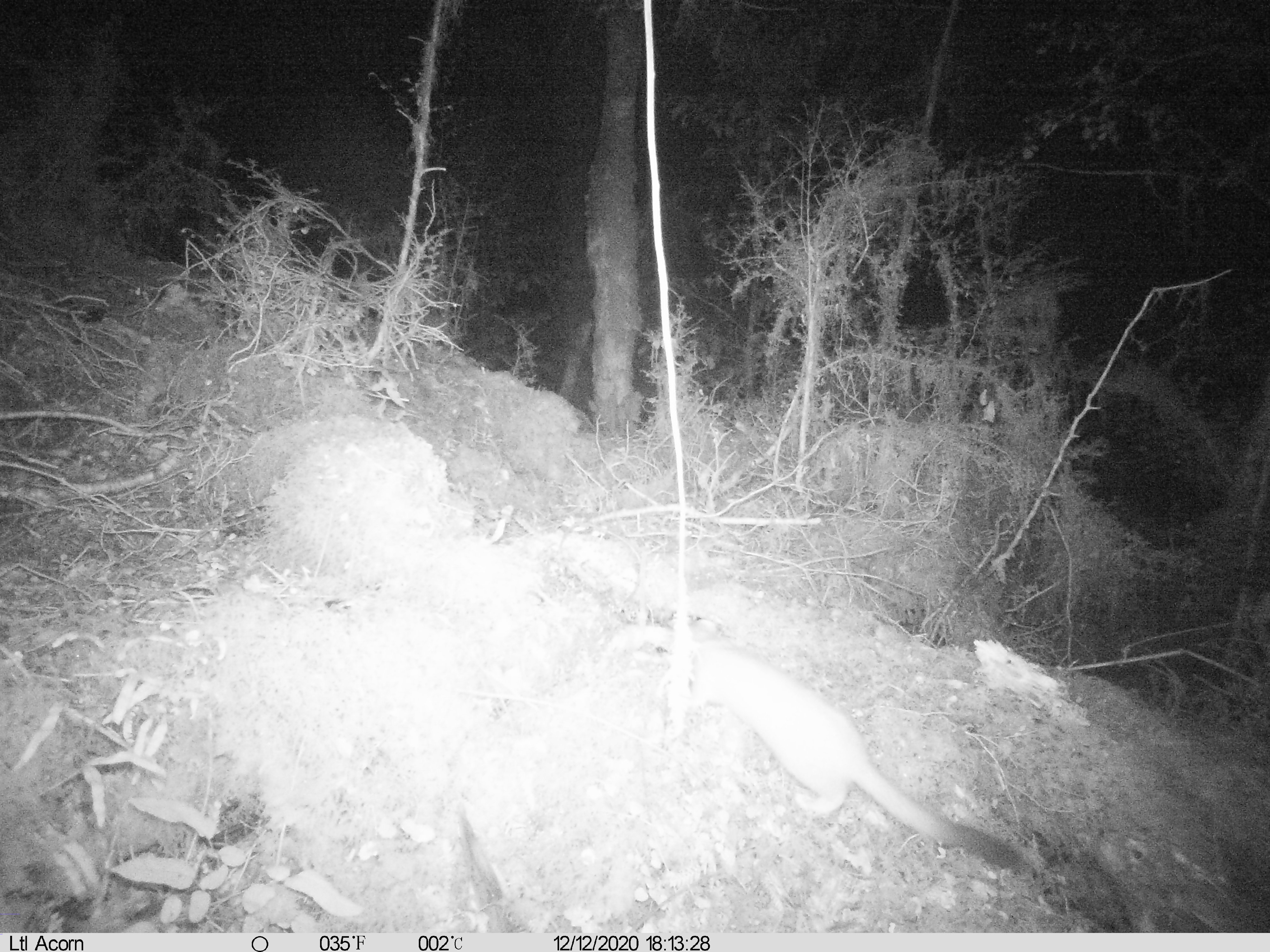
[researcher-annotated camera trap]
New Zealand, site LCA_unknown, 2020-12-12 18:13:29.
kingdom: Animalia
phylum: Chordata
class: Mammalia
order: Carnivora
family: Mustelidae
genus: Mustela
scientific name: Mustela erminea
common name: stoat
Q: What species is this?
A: Stoat (Mustela erminea).